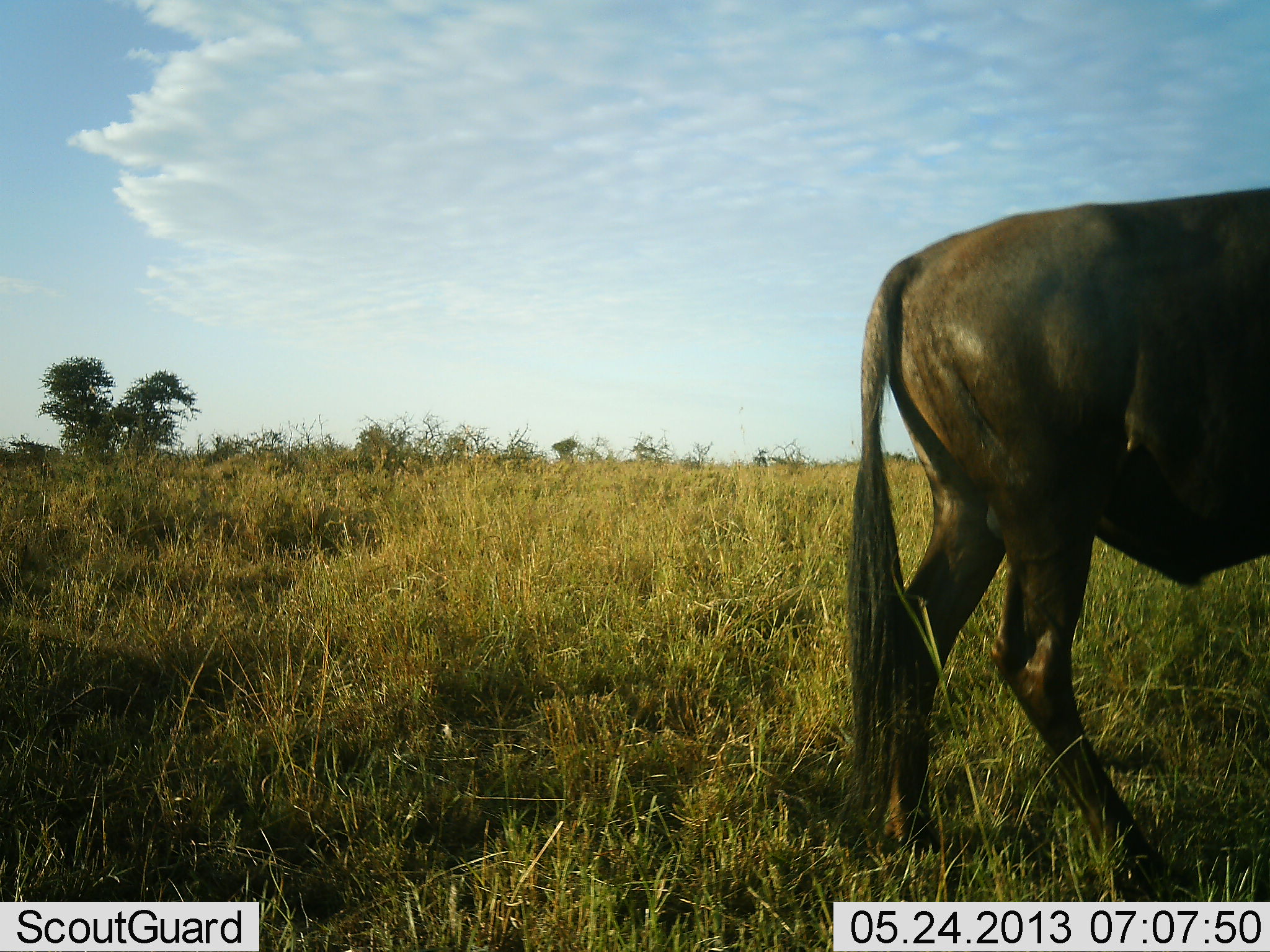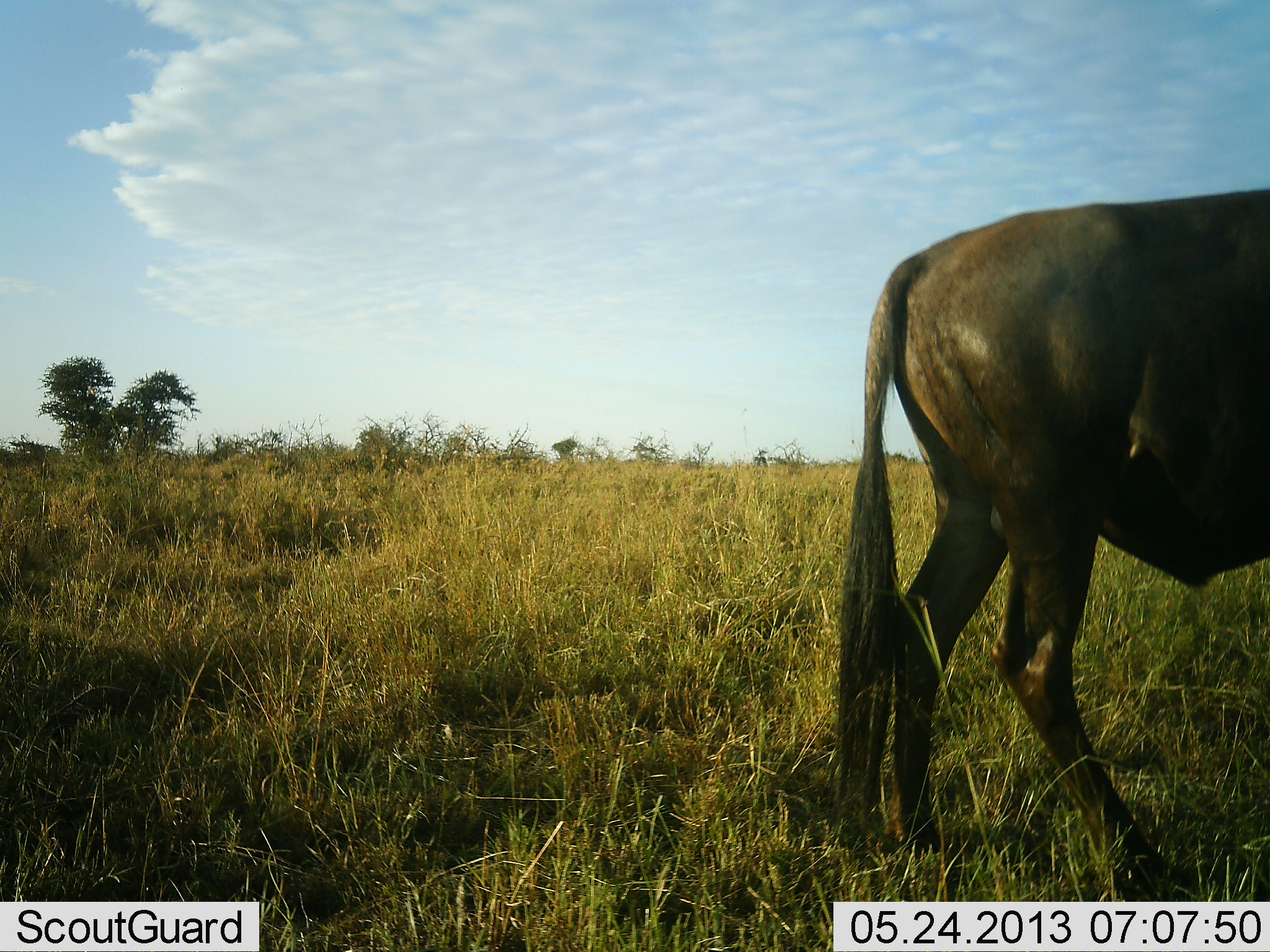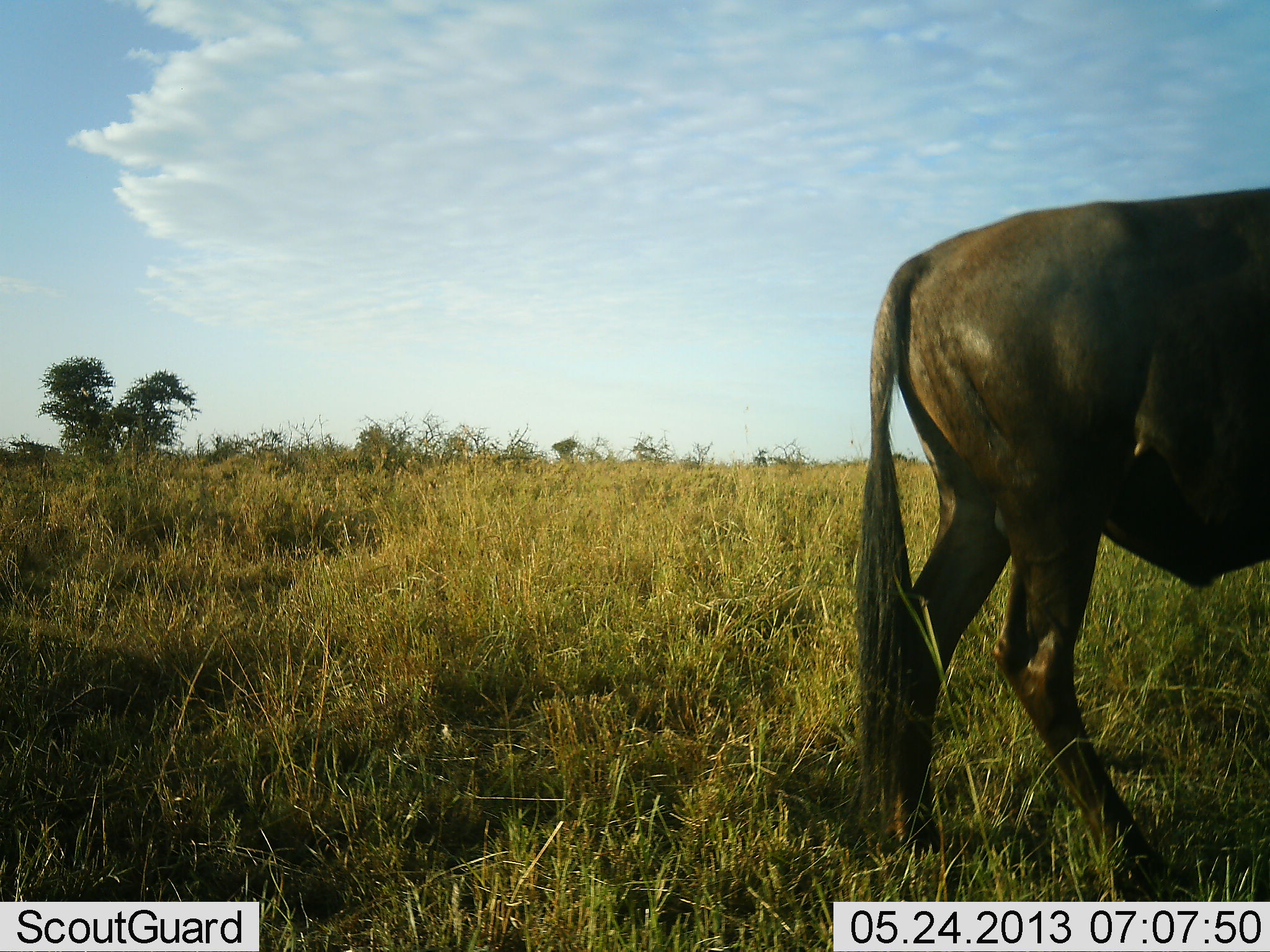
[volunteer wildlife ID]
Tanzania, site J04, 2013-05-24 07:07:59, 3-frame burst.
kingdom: Animalia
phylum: Chordata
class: Mammalia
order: Artiodactyla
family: Bovidae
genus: Connochaetes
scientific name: Connochaetes taurinus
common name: blue wildebeest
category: wildebeest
Wildebeest (blue wildebeest) (Connochaetes taurinus), count 1. Behavior (volunteer vote fractions): standing 90%, resting 0%, moving 10%, interacting 0%. Young present (vote fraction): 0%. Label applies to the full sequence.